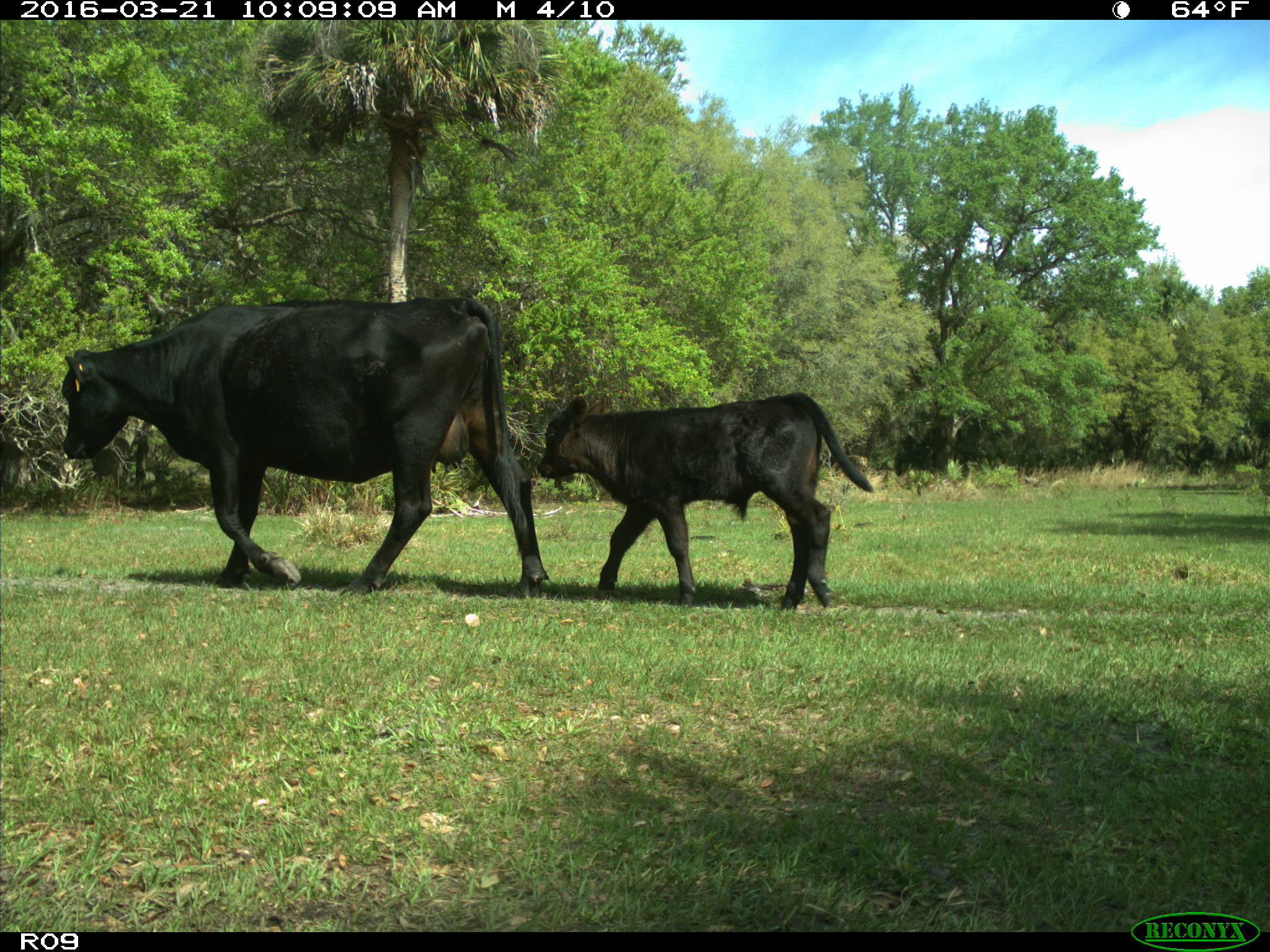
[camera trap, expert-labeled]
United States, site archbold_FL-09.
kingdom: Animalia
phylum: Chordata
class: Mammalia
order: Artiodactyla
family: Bovidae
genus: Bos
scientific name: Bos taurus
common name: domestic cow